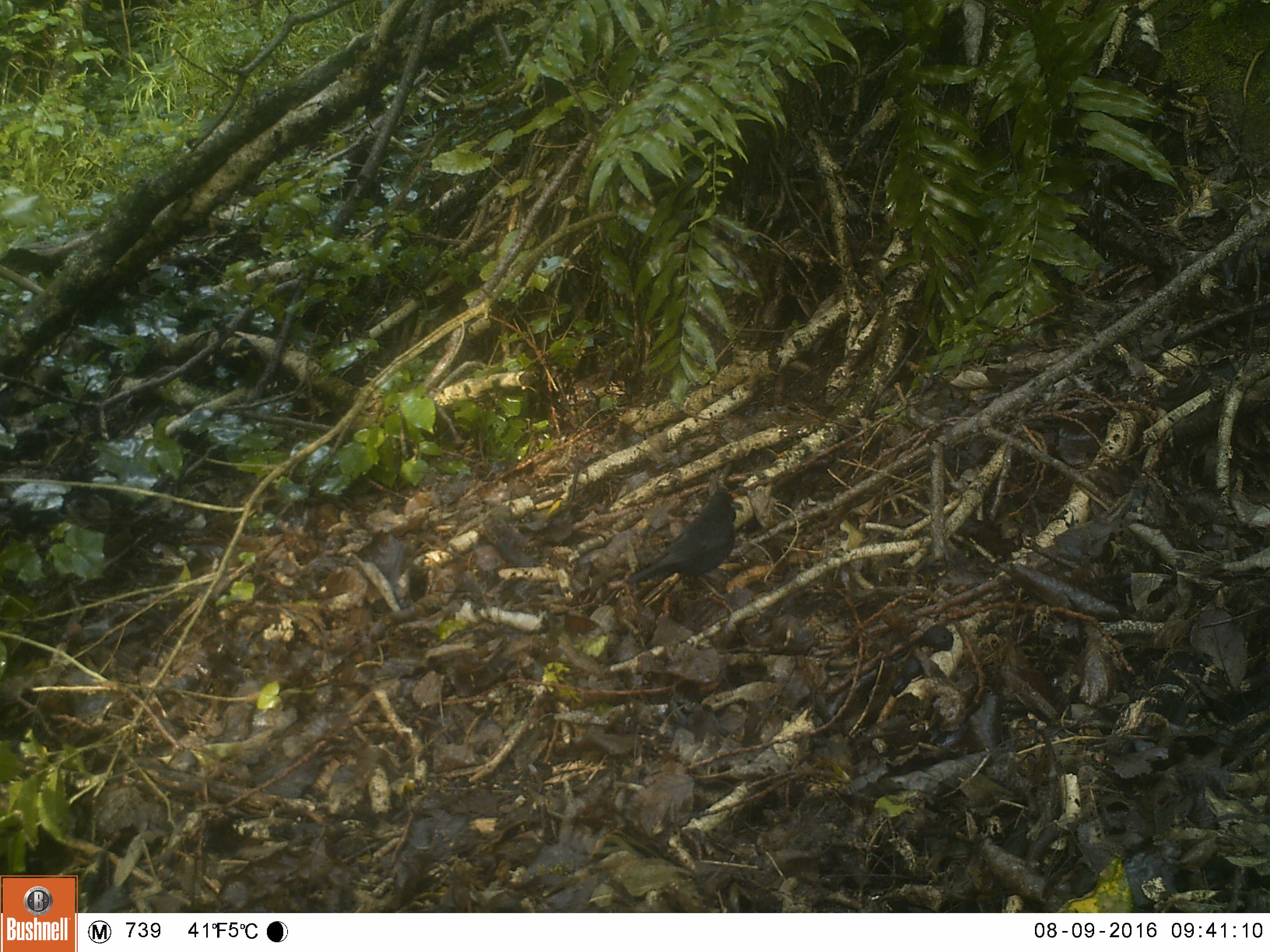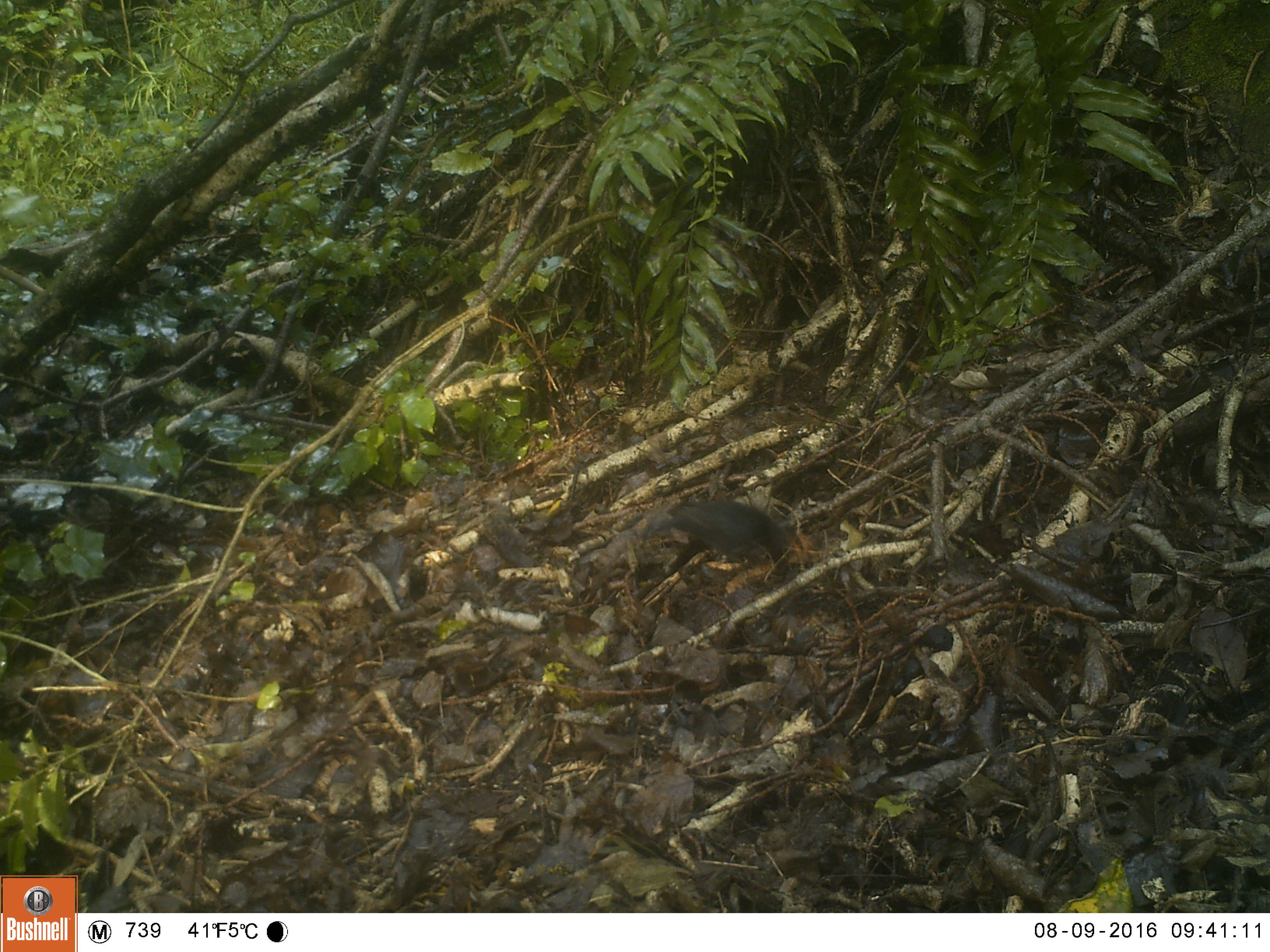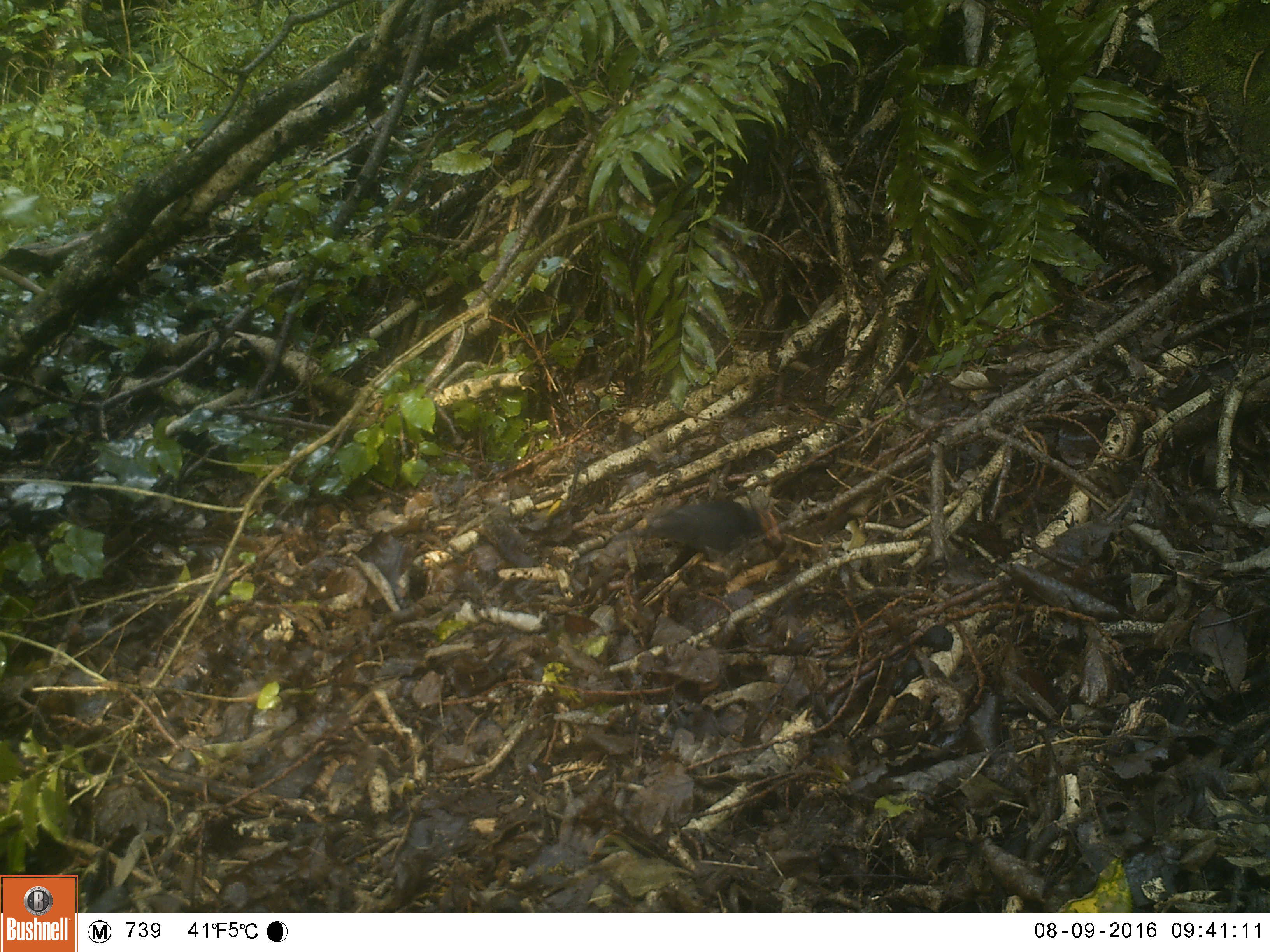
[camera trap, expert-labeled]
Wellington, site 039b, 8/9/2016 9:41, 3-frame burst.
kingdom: Animalia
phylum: Chordata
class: Aves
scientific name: Aves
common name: bird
Bird (Aves).